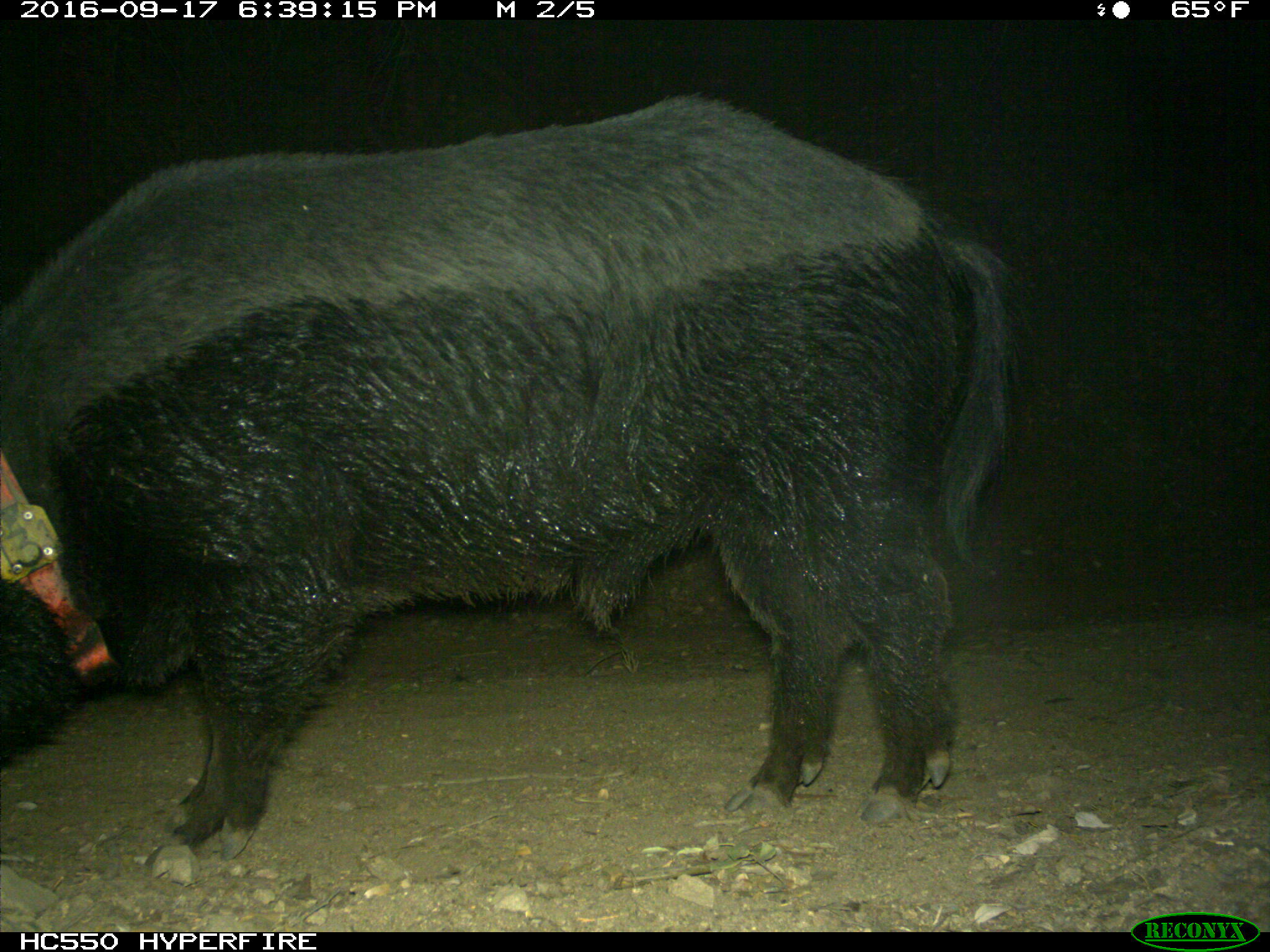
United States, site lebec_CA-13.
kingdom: Animalia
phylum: Chordata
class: Mammalia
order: Artiodactyla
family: Suidae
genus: Sus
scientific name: Sus scrofa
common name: wild boar